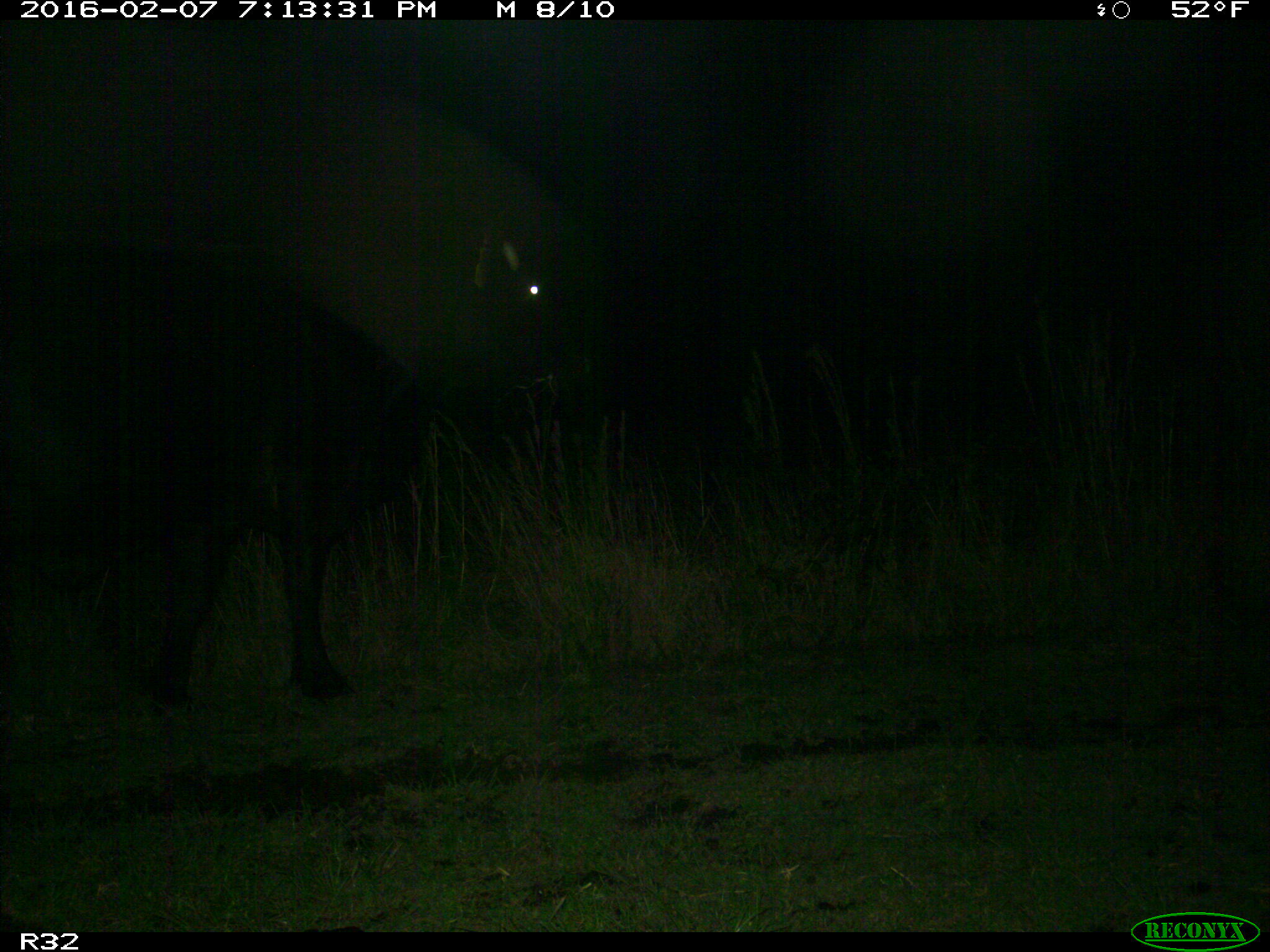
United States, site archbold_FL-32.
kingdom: Animalia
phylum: Chordata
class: Mammalia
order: Artiodactyla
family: Bovidae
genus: Bos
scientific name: Bos taurus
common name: domestic cow